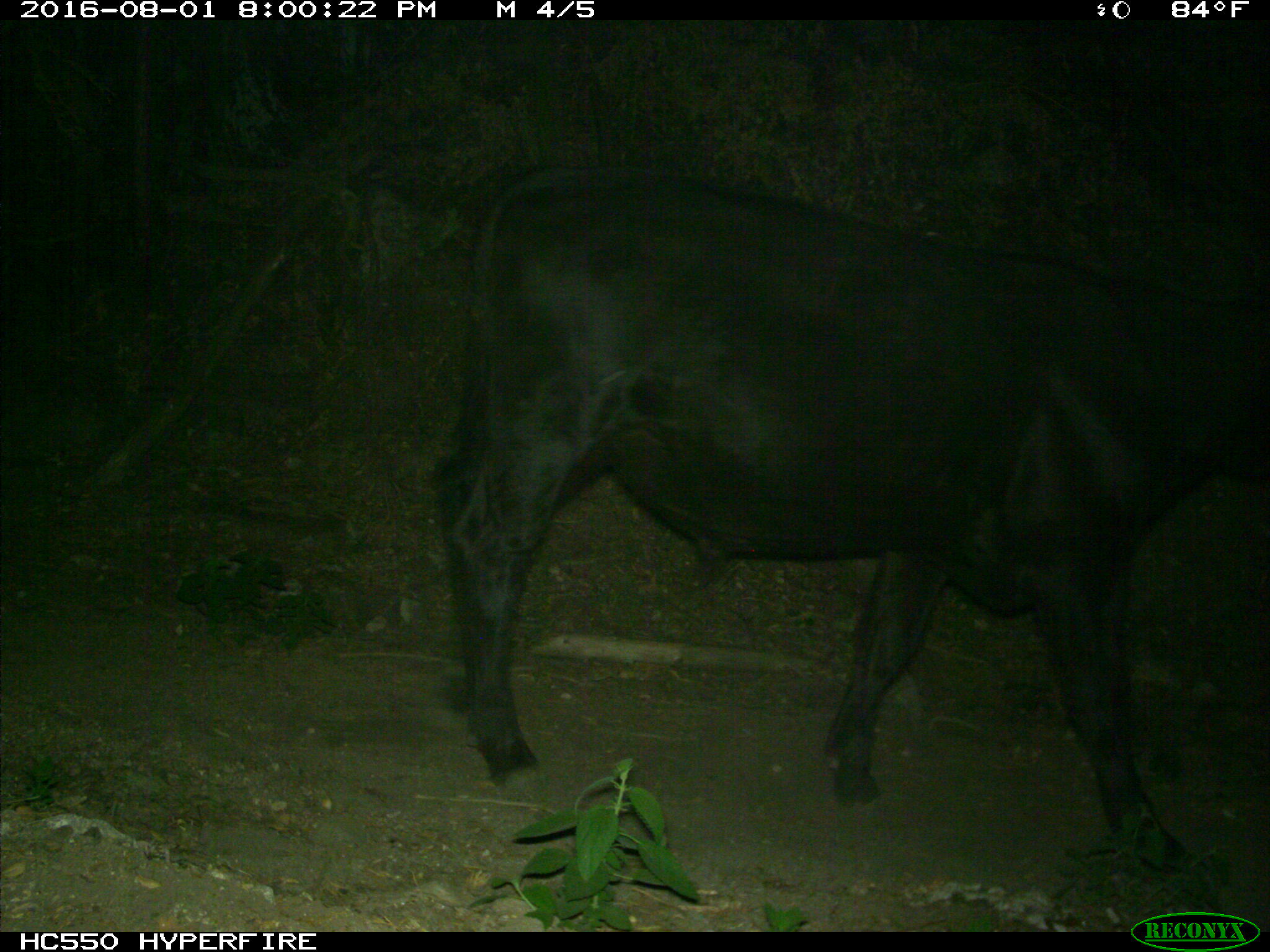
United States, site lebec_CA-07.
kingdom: Animalia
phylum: Chordata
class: Mammalia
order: Artiodactyla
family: Bovidae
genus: Bos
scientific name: Bos taurus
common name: domestic cow